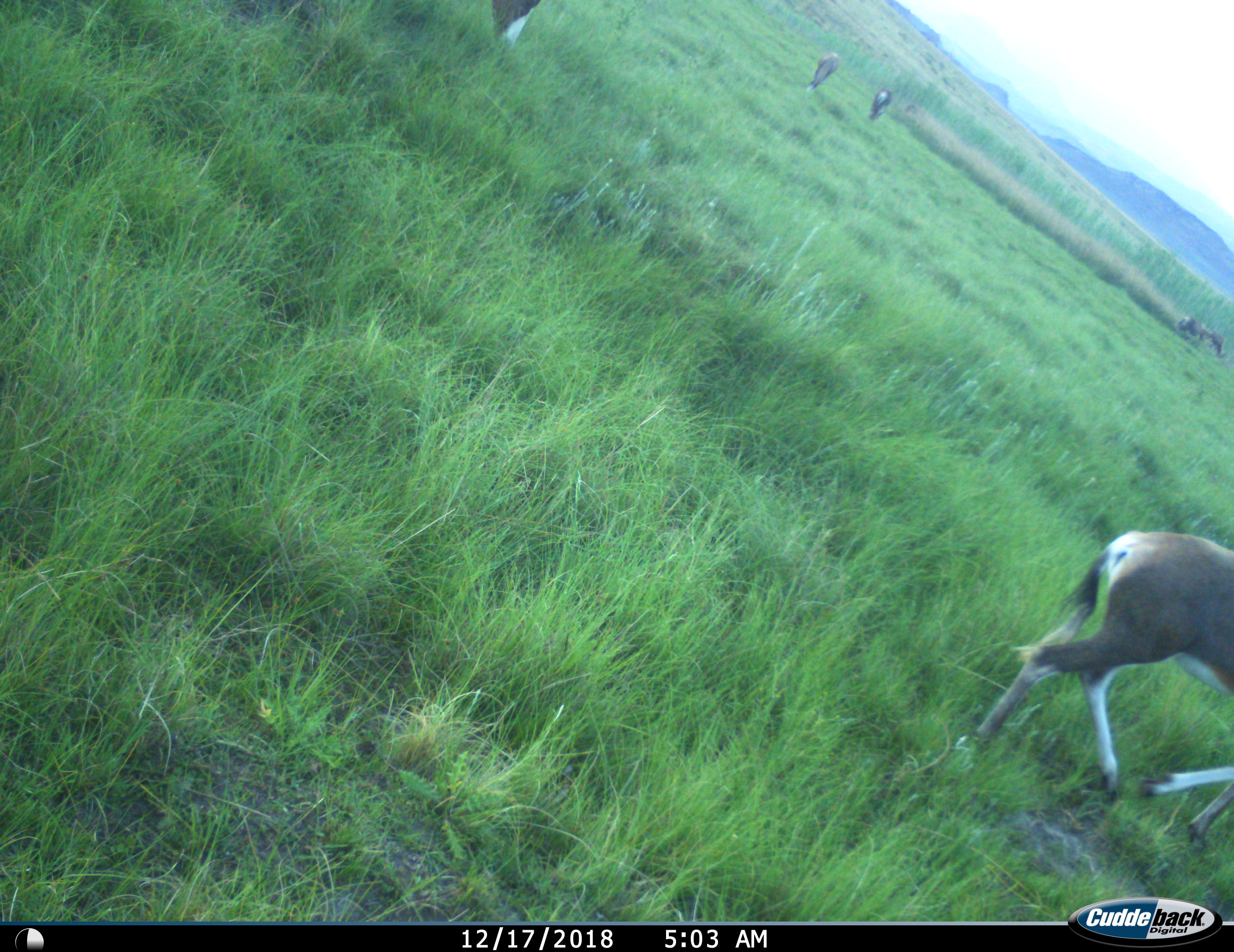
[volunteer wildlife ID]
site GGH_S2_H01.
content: unidentified animal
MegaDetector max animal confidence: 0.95